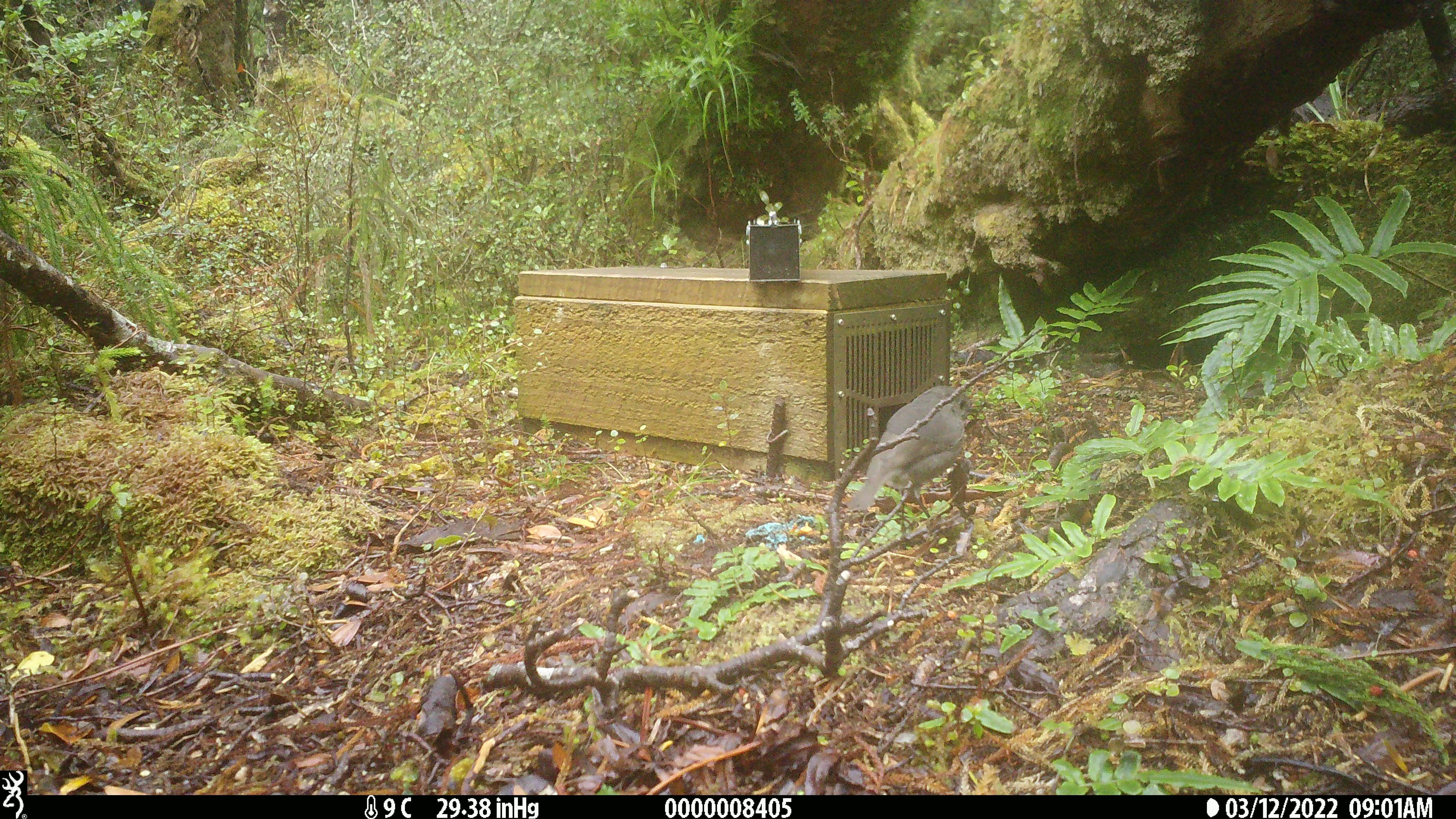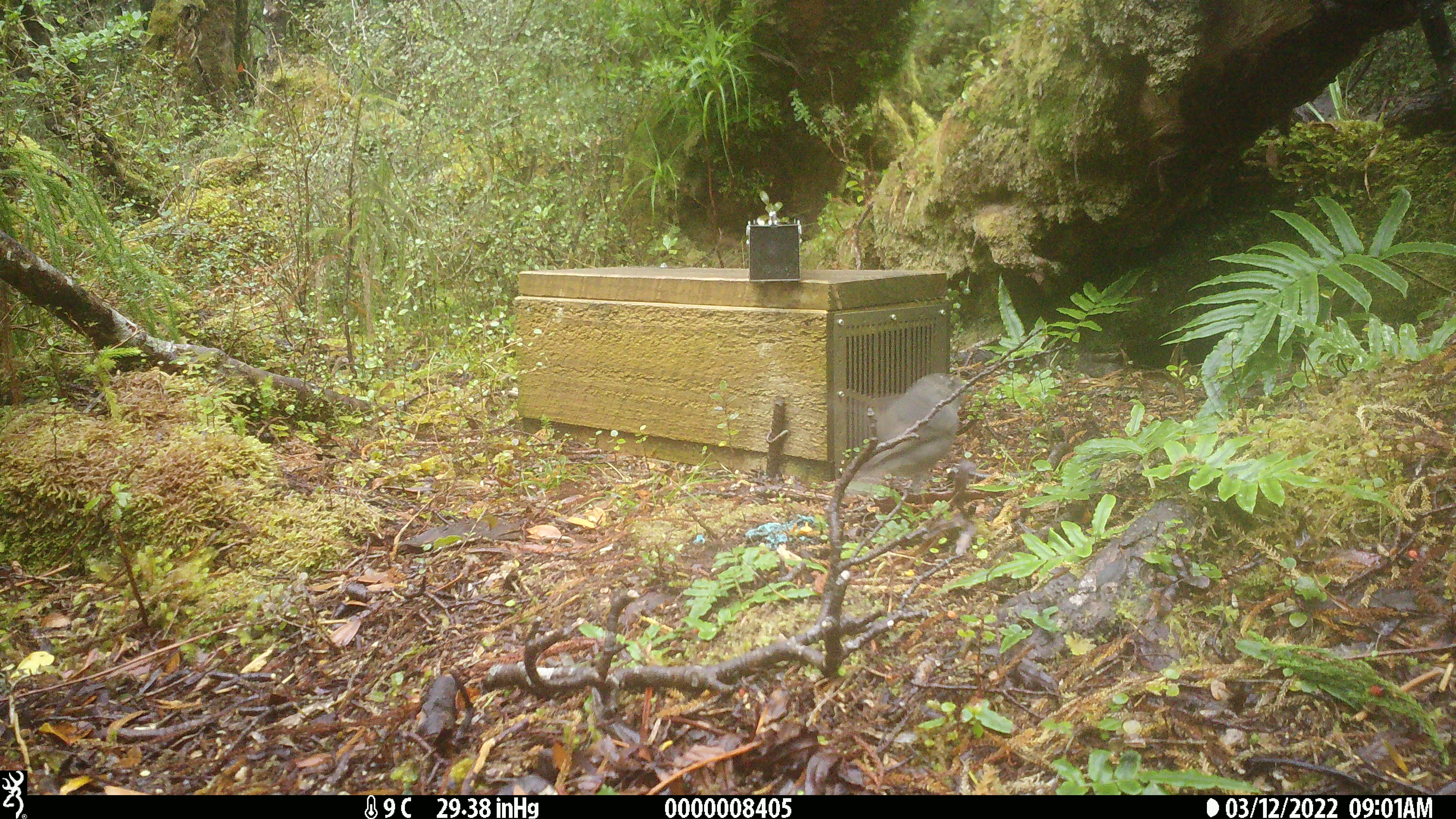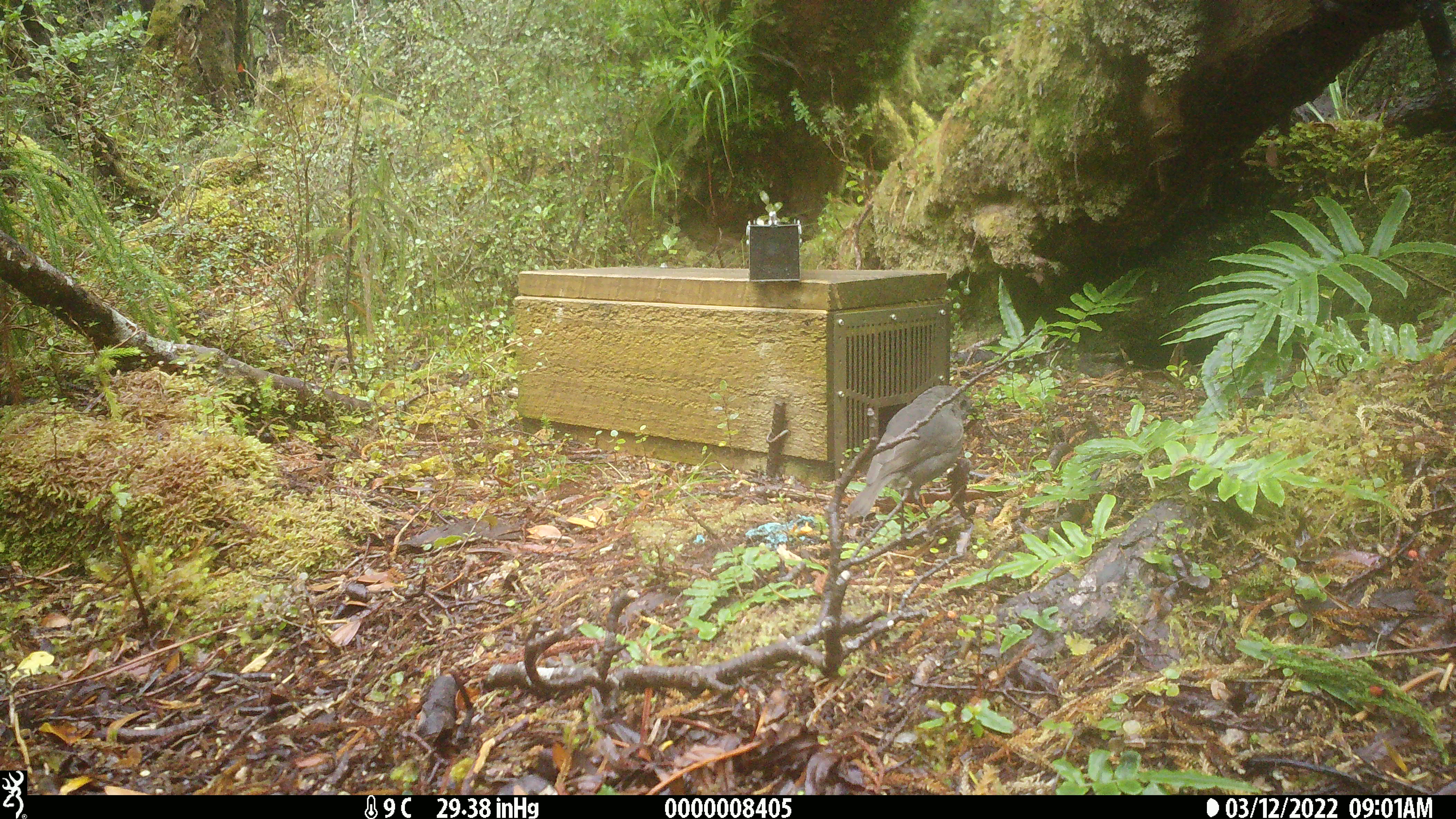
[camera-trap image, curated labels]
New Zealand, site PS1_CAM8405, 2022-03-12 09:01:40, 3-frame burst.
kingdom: Animalia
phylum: Chordata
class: Aves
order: Passeriformes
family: Petroicidae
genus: Petroica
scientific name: Petroica australis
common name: new zealand robin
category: robin